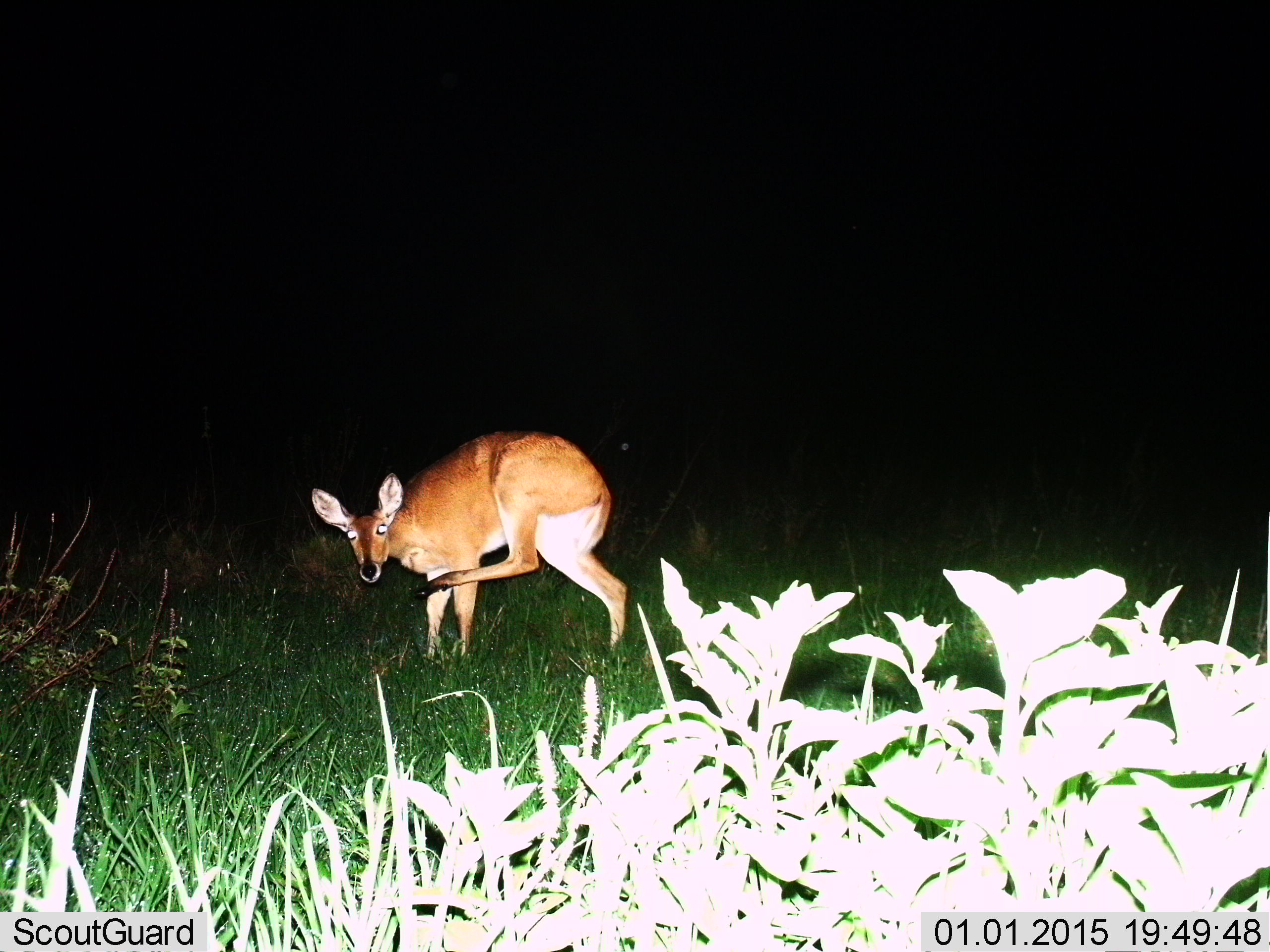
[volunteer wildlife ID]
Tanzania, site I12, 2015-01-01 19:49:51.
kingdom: Animalia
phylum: Chordata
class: Mammalia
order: Artiodactyla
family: Bovidae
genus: Redunca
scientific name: Redunca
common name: reedbuck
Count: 1.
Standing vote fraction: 80%.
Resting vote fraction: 0%.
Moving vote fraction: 10%.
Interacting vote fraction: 10%.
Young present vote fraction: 0%.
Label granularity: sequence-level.